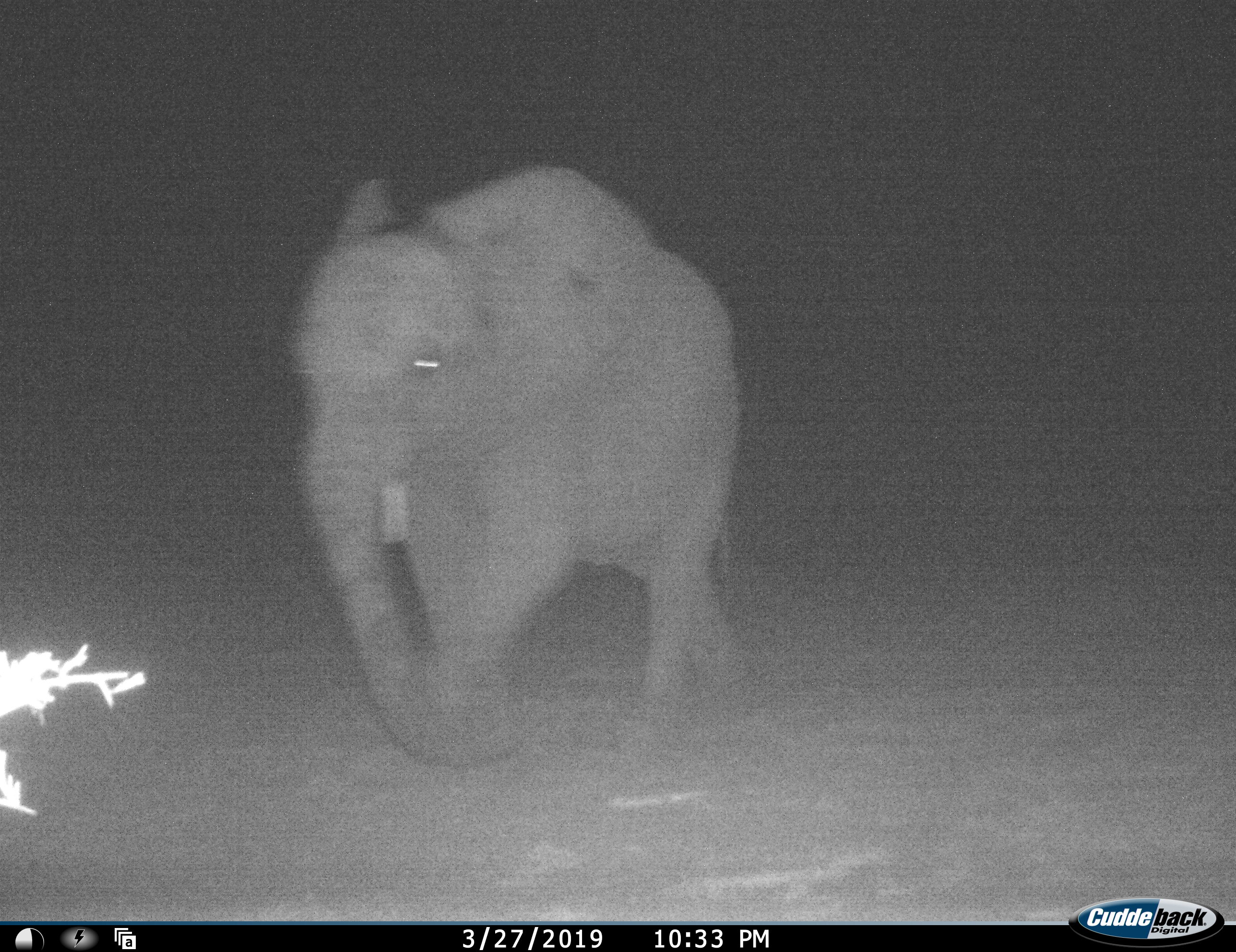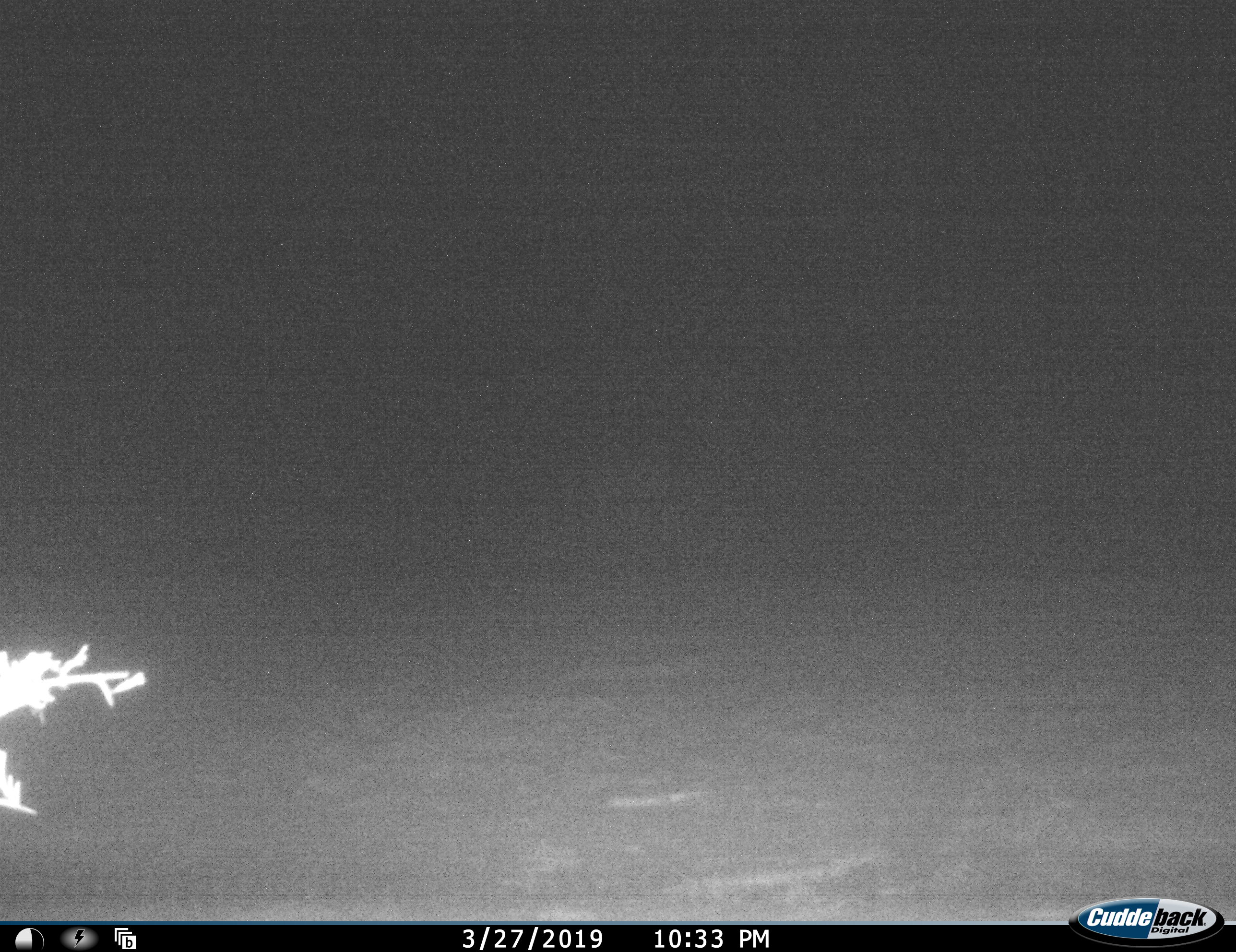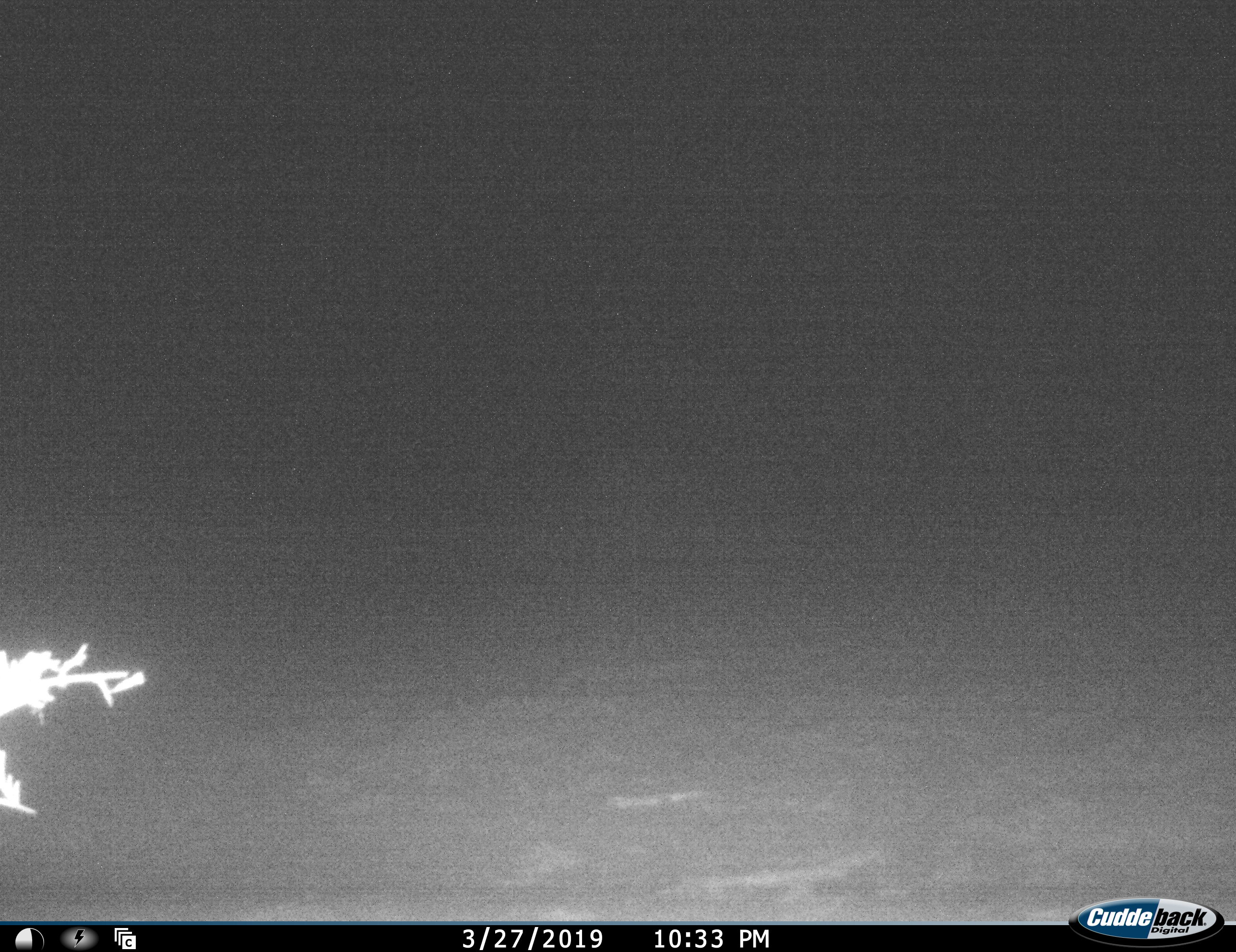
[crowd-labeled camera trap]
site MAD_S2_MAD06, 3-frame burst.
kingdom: Animalia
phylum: Chordata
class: Mammalia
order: Proboscidea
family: Elephantidae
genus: Loxodonta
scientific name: Loxodonta africana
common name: african bush elephant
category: elephant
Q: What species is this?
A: Elephant (african bush elephant) (Loxodonta africana).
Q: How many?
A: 1.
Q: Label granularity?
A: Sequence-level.